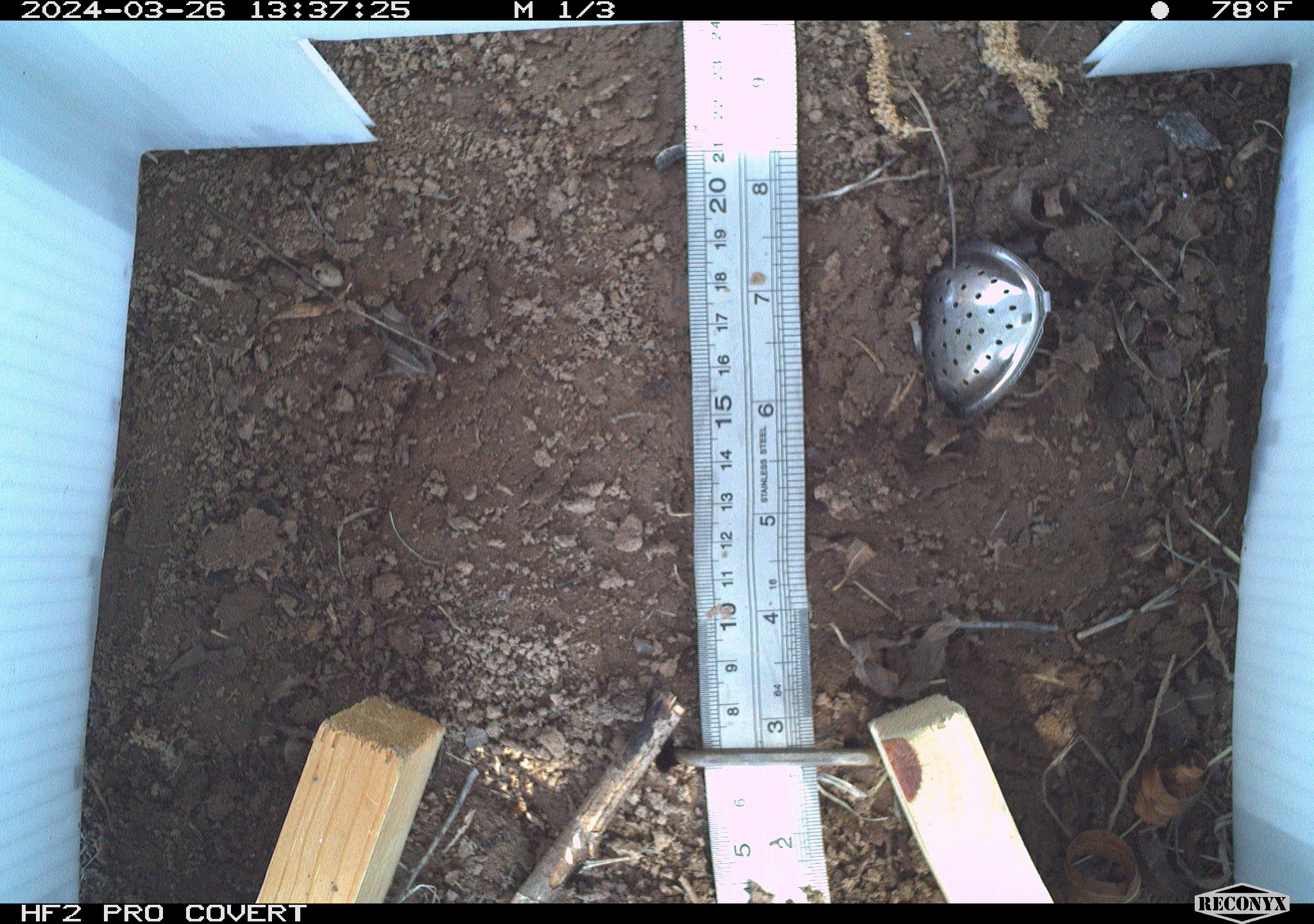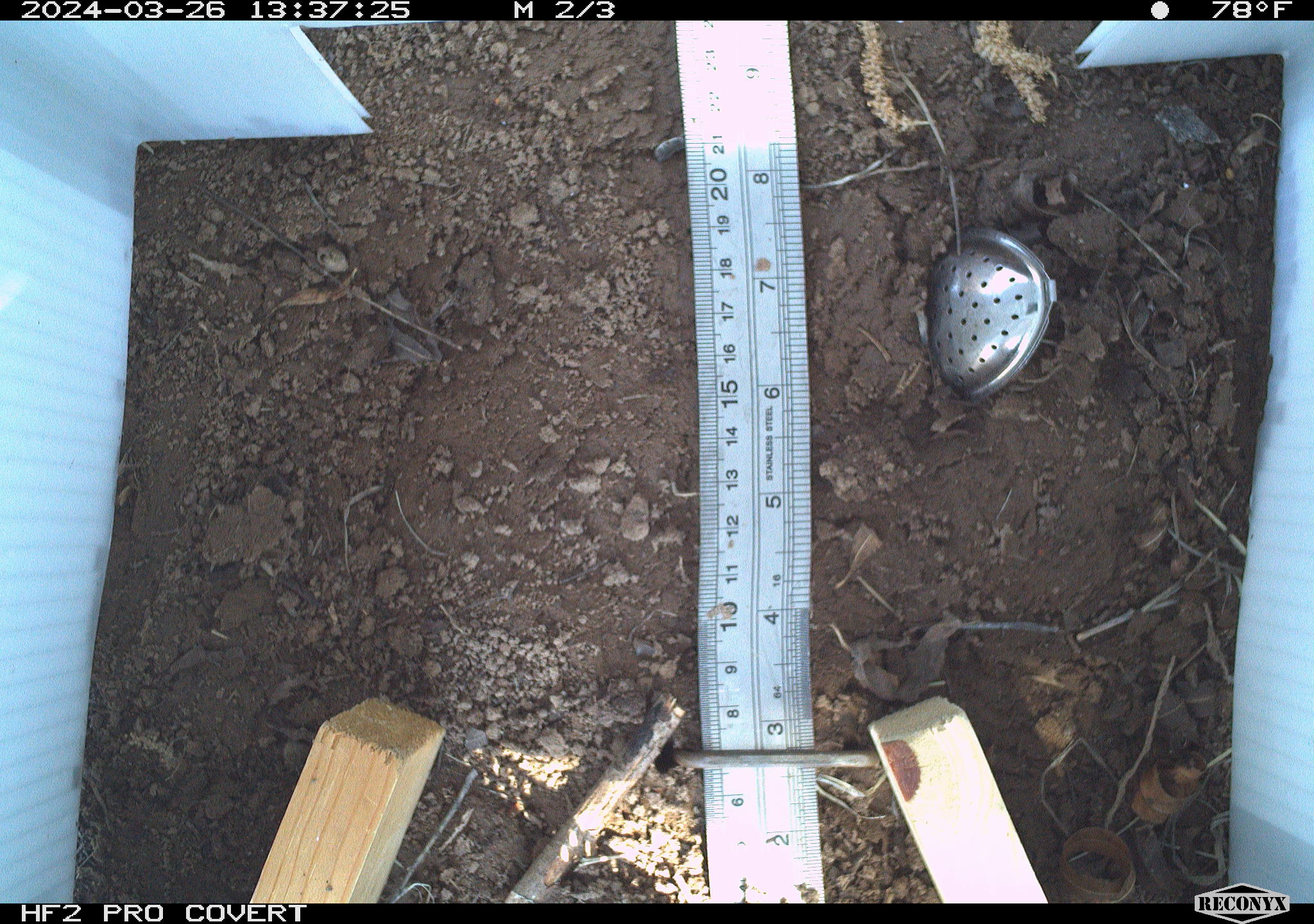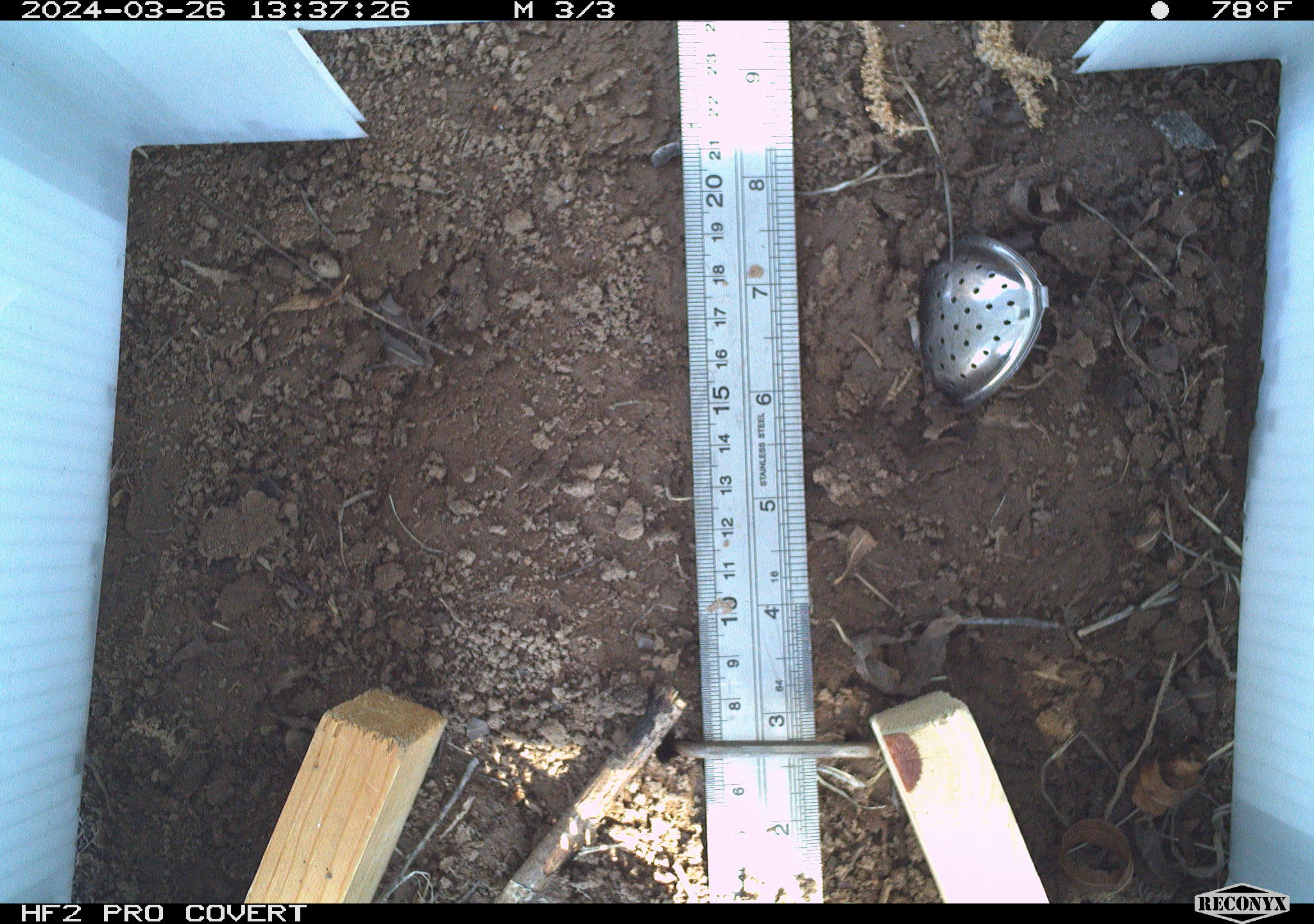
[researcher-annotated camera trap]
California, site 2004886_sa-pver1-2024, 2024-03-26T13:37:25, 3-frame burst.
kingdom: Animalia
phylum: Chordata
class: Reptilia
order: Squamata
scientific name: Squamata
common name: lizards and snakes